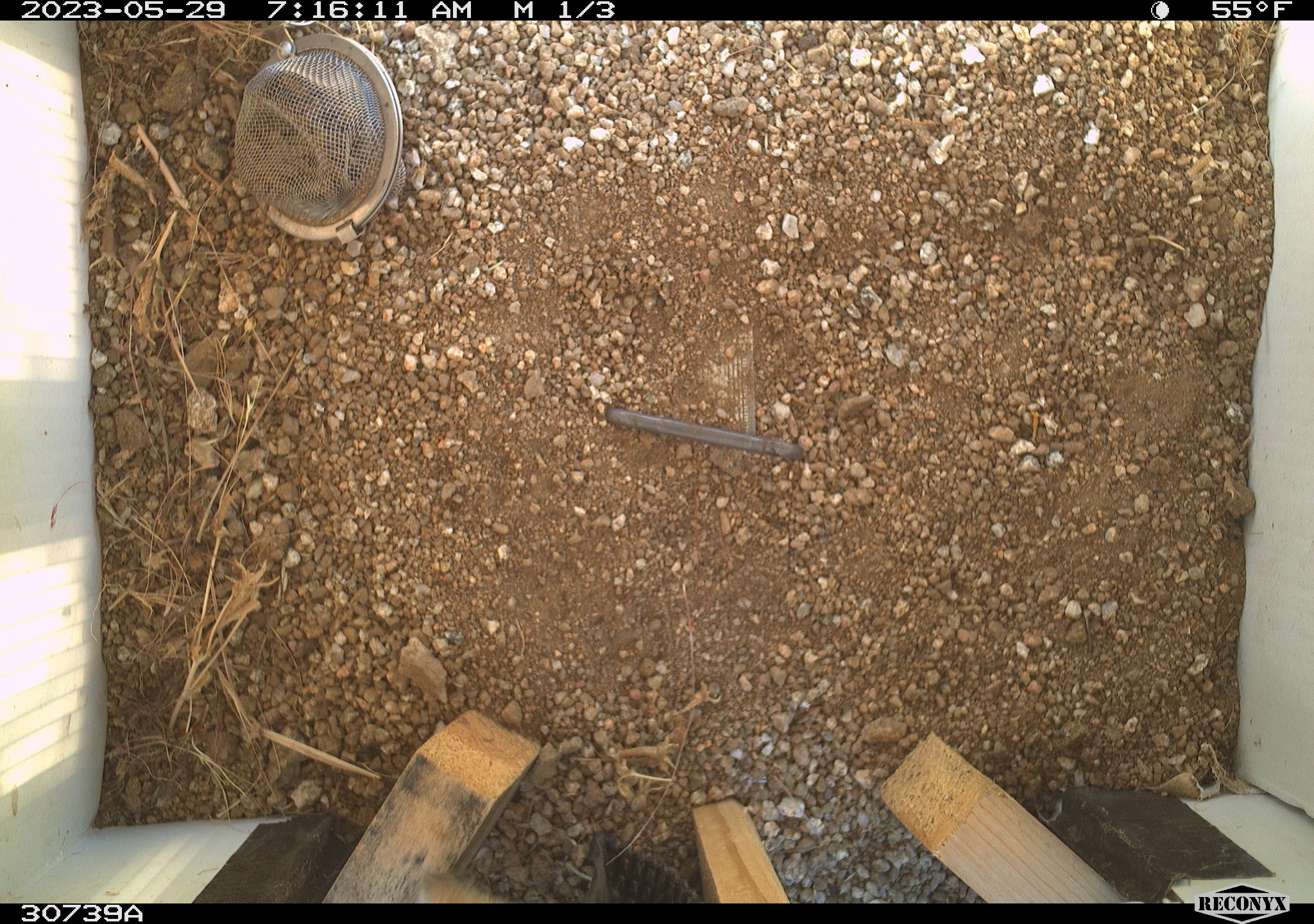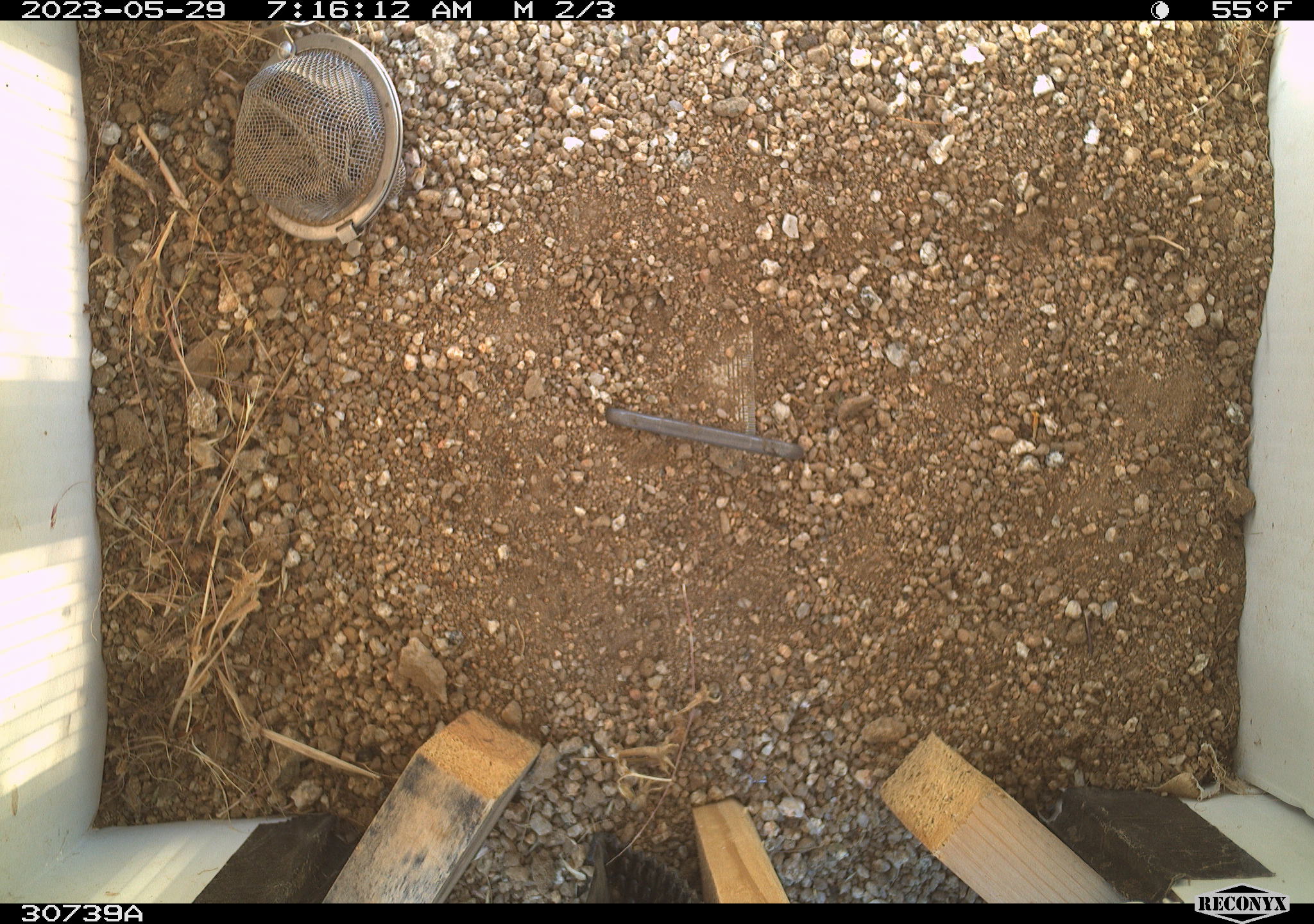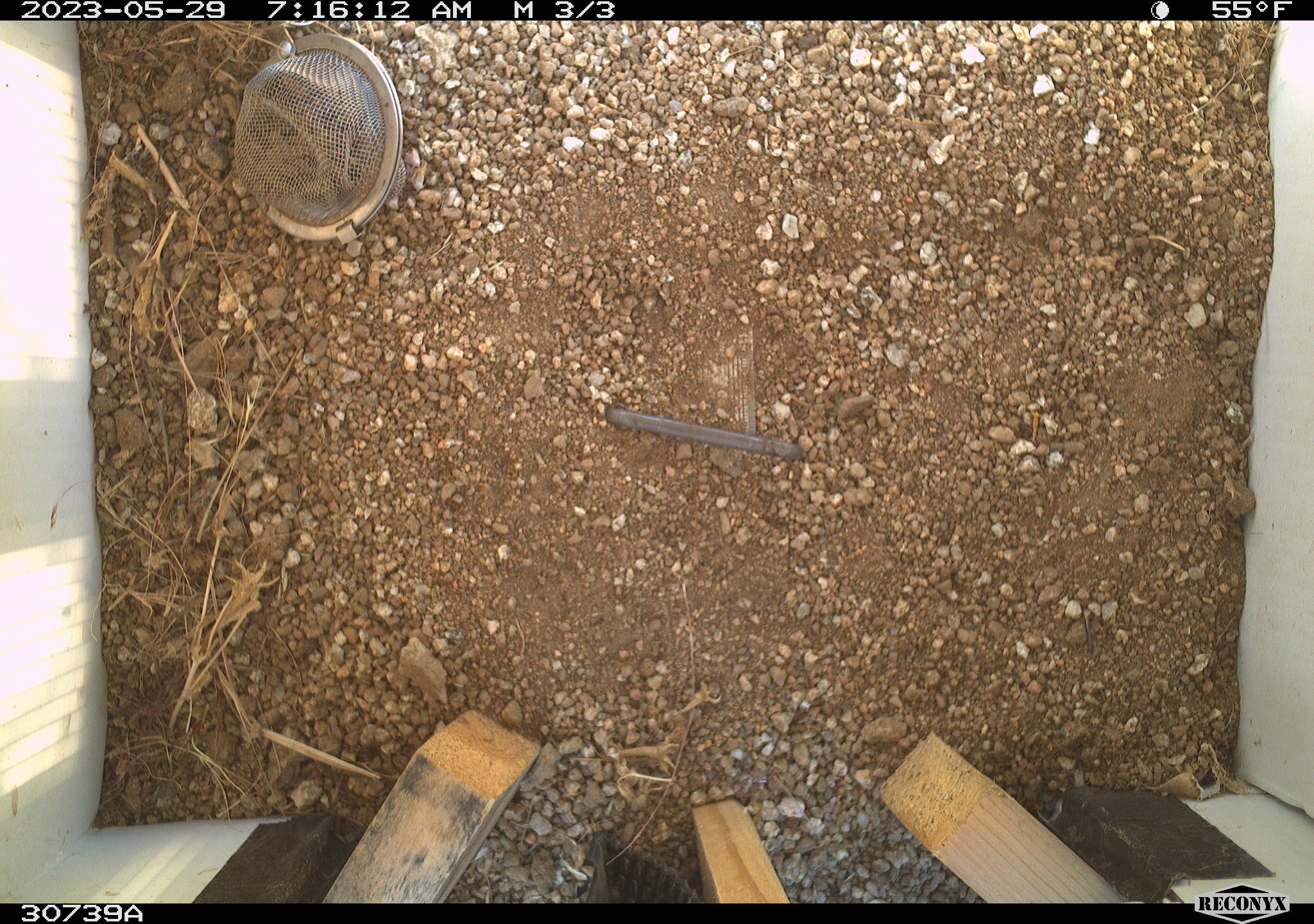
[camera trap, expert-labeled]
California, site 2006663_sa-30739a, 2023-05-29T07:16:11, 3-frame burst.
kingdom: Animalia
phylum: Chordata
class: Mammalia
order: Rodentia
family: Sciuridae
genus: Ammospermophilus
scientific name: Ammospermophilus leucurus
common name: white-tailed antelope squirrel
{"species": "white-tailed antelope squirrel (Ammospermophilus leucurus)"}